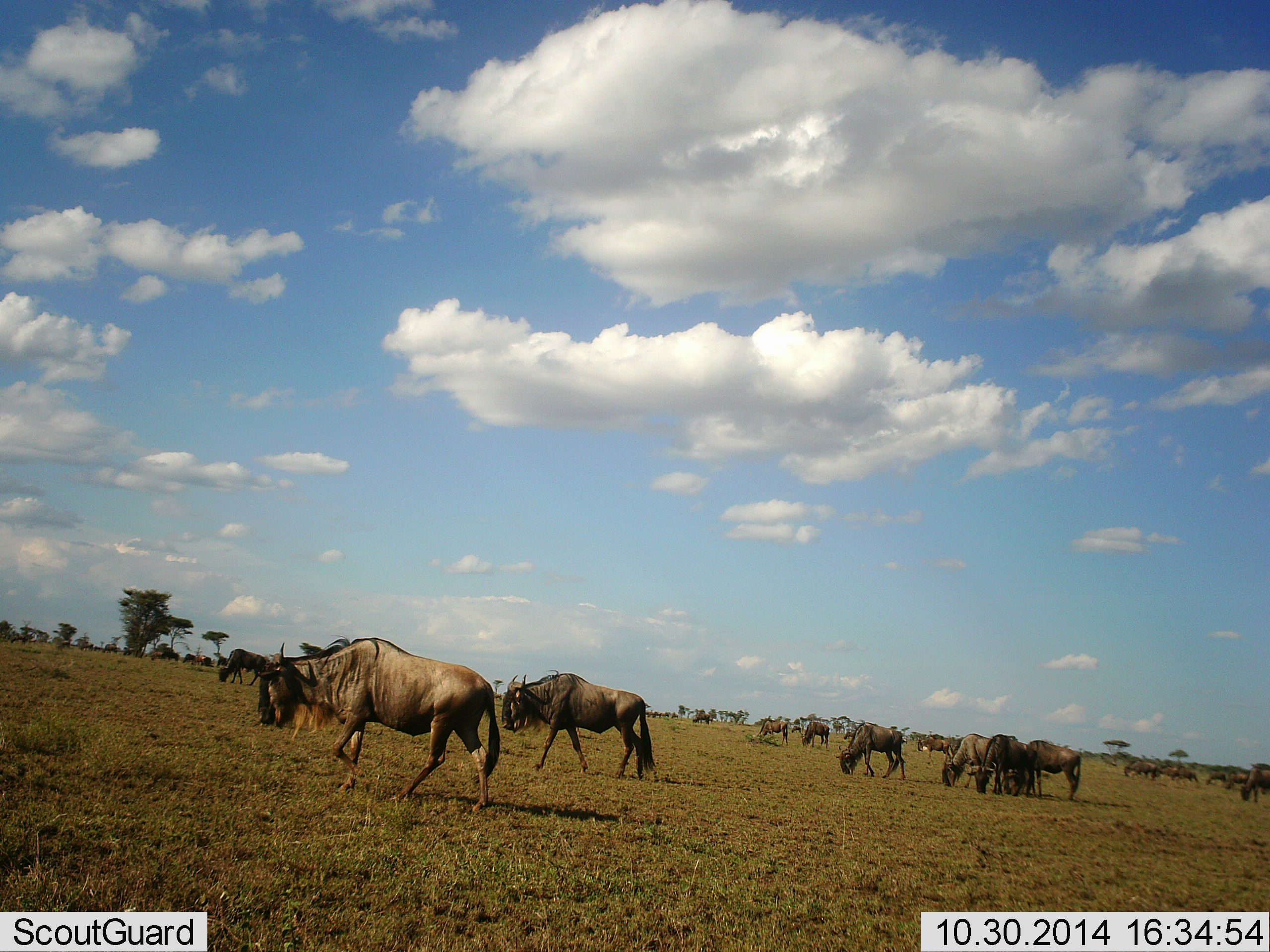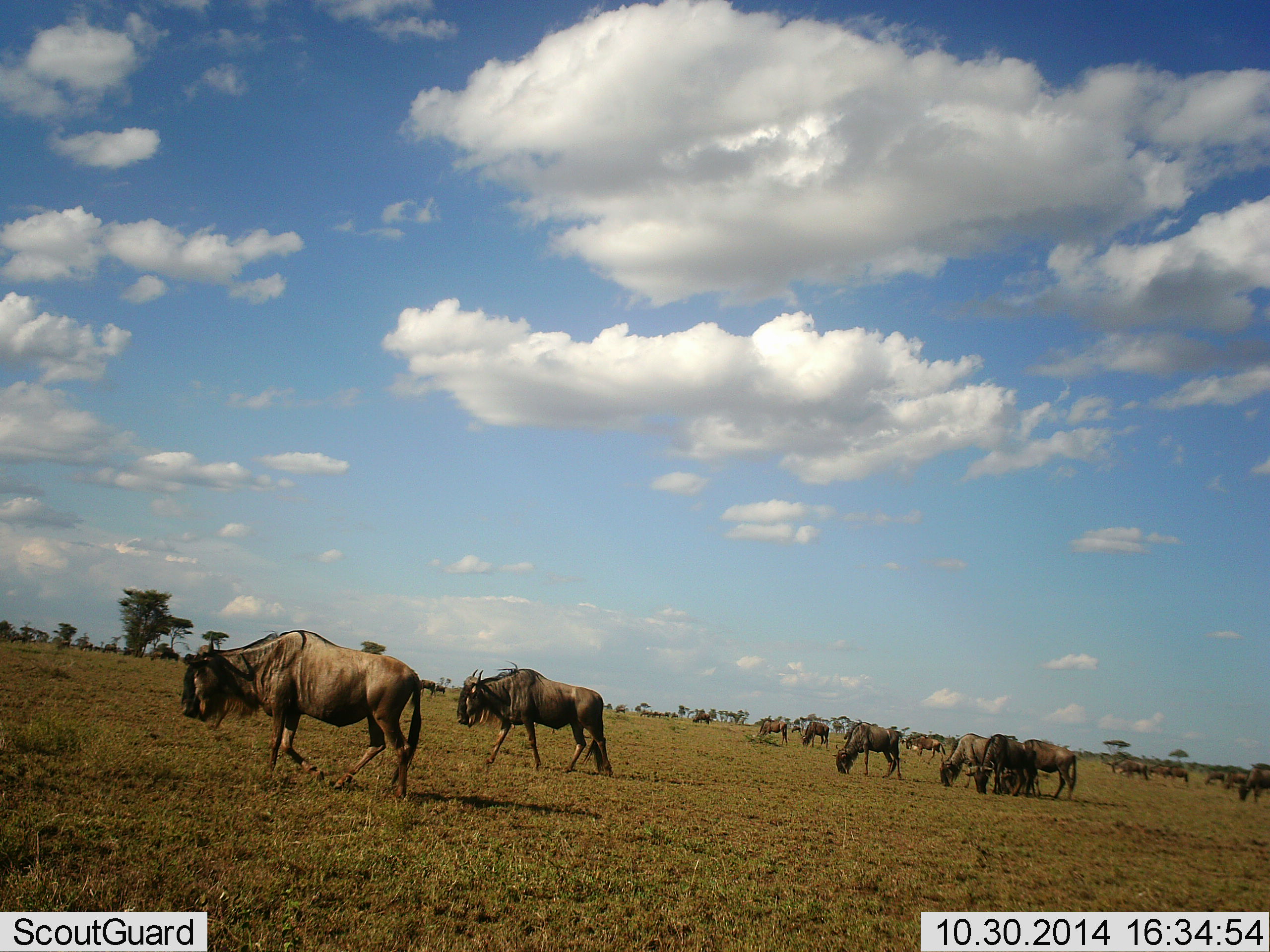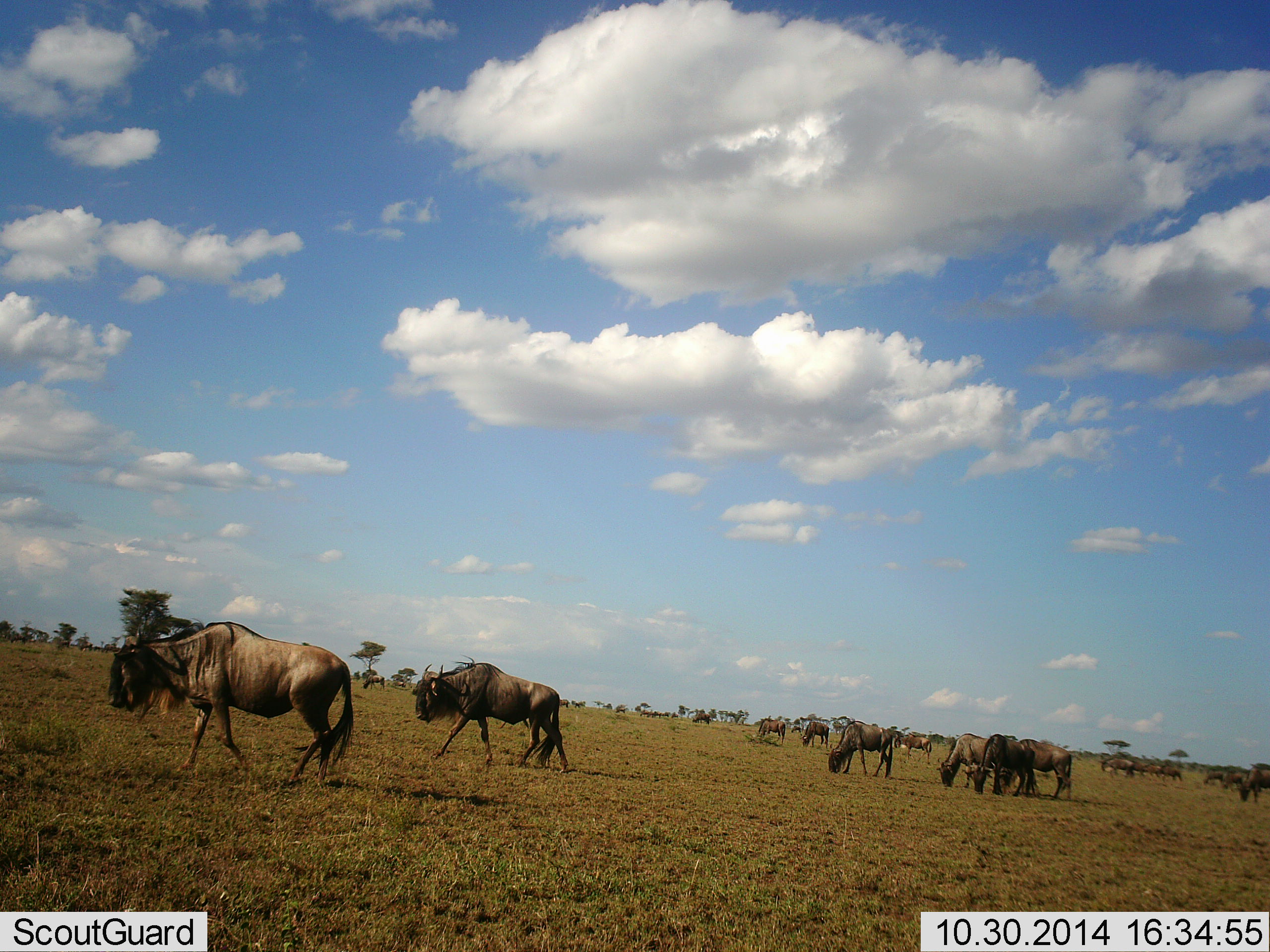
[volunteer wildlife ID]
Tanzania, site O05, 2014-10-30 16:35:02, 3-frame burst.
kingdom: Animalia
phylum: Chordata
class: Mammalia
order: Artiodactyla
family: Bovidae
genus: Connochaetes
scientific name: Connochaetes taurinus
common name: blue wildebeest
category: wildebeest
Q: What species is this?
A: Wildebeest (blue wildebeest) (Connochaetes taurinus).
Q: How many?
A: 11-50.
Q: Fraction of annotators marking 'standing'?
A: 50%.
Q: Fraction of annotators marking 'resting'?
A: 10%.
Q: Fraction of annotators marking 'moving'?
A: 90%.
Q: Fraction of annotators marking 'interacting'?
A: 10%.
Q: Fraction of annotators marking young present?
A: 0%.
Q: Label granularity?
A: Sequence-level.